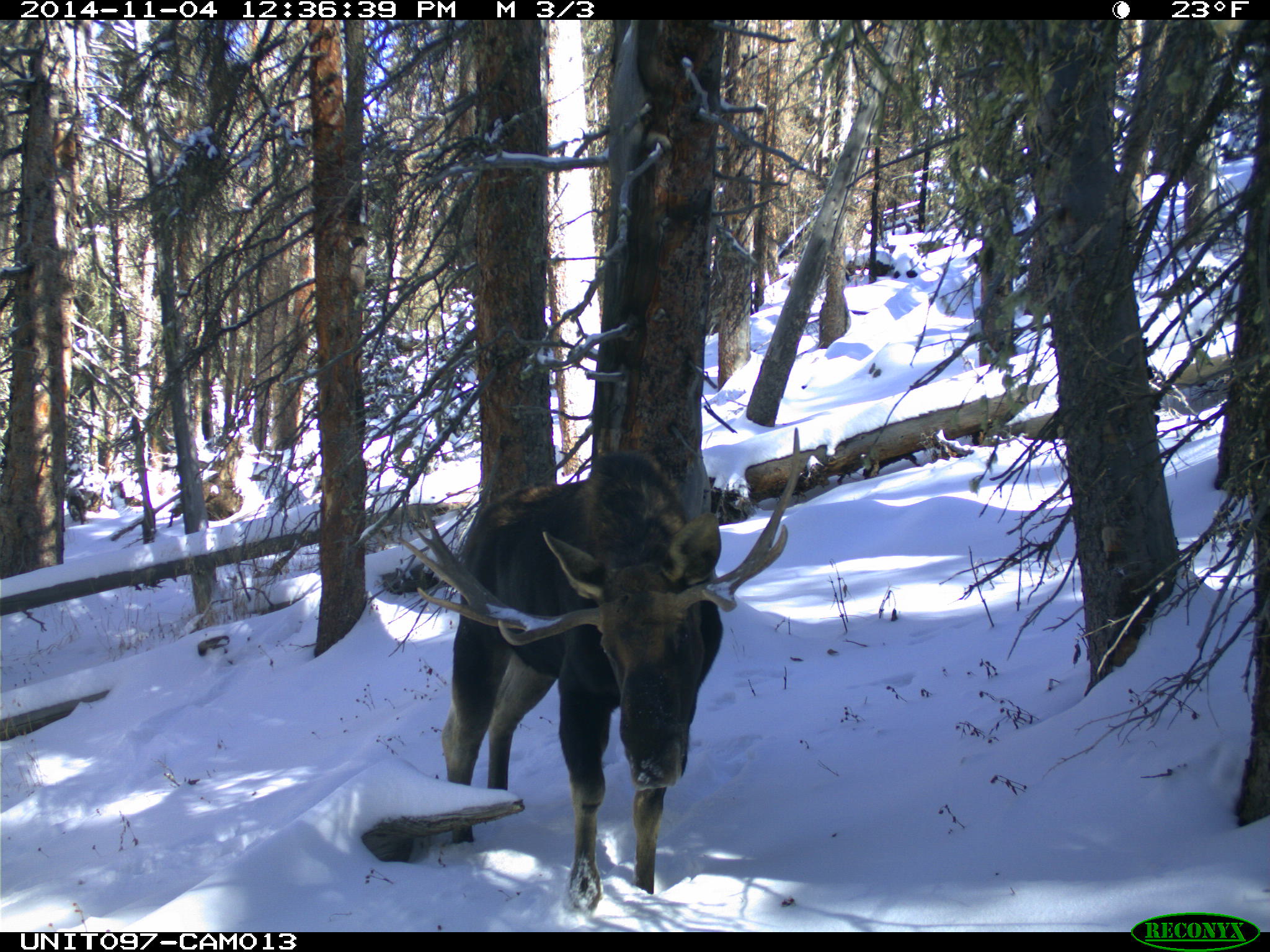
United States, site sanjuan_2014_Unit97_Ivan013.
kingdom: Animalia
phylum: Chordata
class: Mammalia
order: Artiodactyla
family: Cervidae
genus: Alces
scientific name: Alces alces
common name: moose